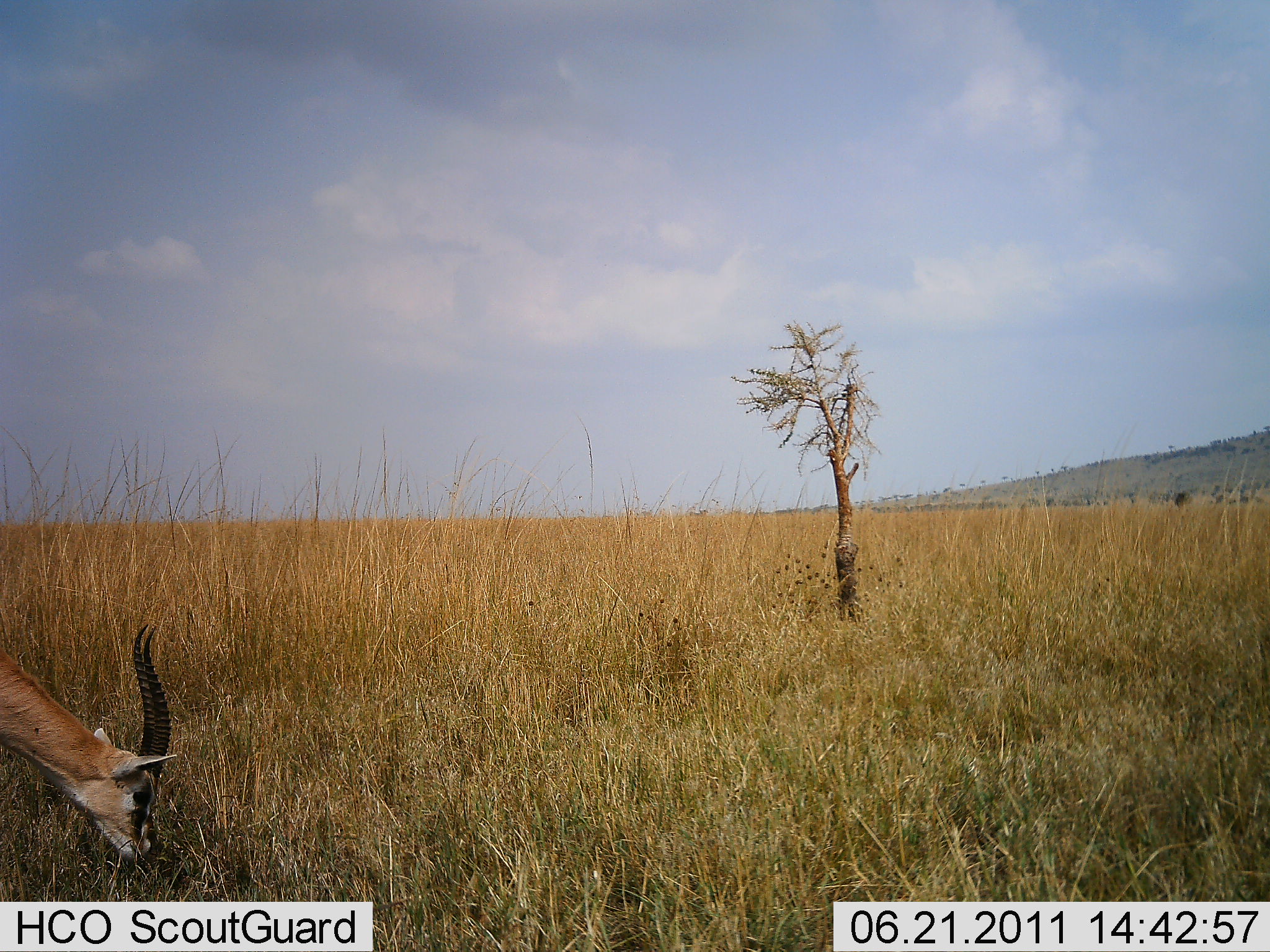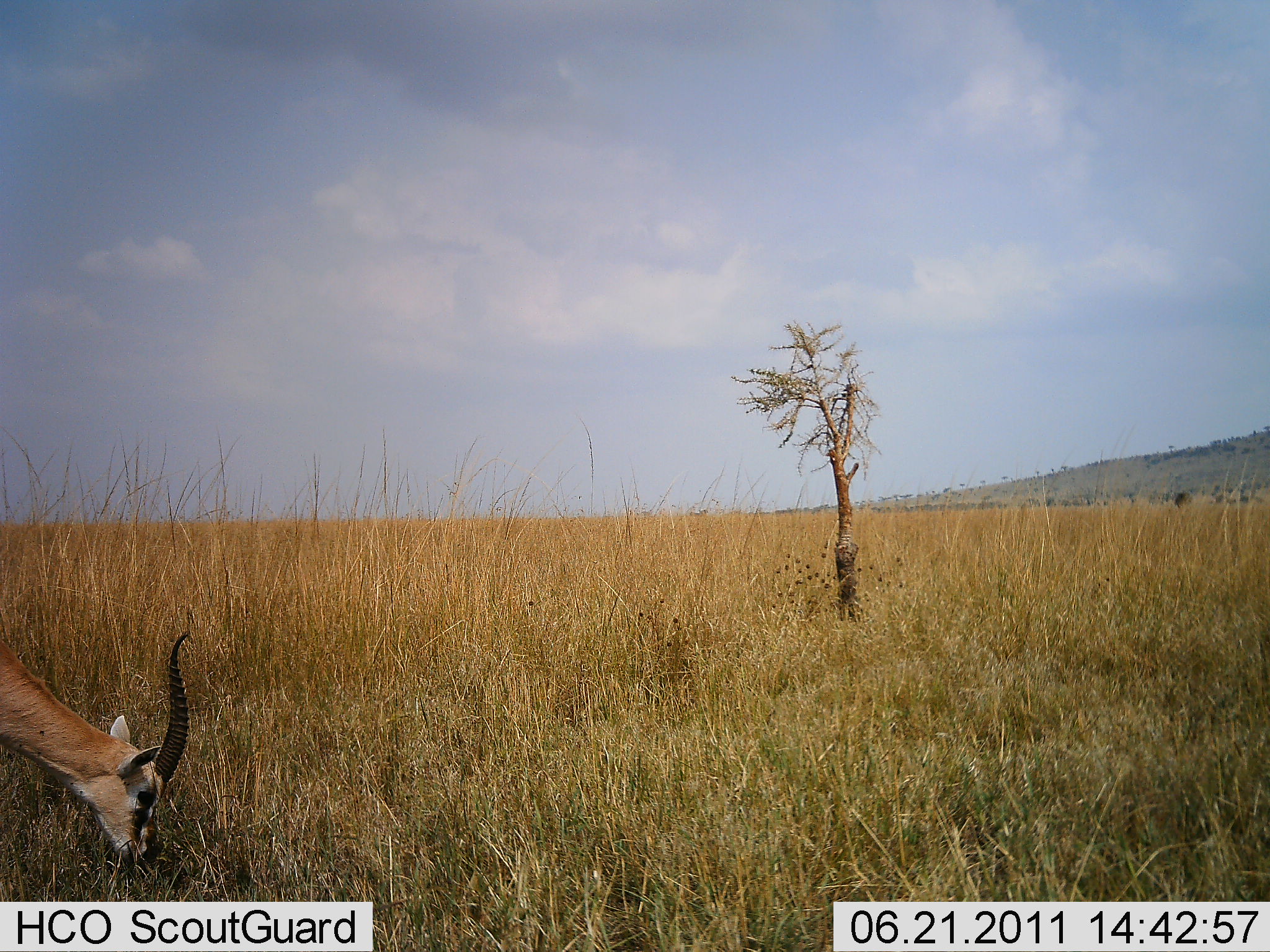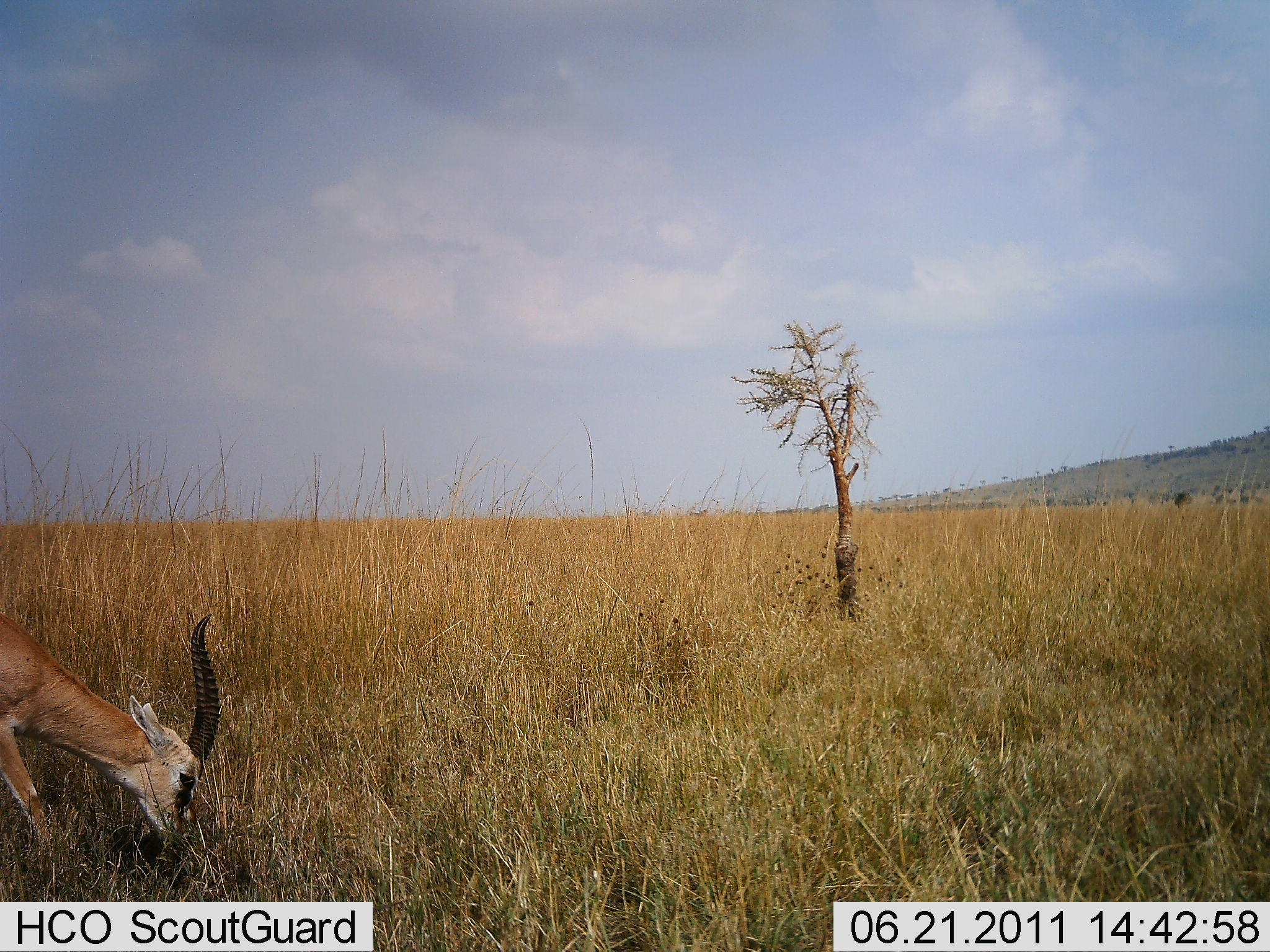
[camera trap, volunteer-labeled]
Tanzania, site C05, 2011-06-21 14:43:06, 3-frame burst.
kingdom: Animalia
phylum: Chordata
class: Mammalia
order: Artiodactyla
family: Bovidae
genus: Eudorcas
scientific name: Eudorcas thomsonii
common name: thomson's gazelle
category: gazellethomsons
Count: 1.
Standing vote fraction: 9%.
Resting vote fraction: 0%.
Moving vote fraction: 9%.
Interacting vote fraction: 0%.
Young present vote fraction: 0%.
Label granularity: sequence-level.